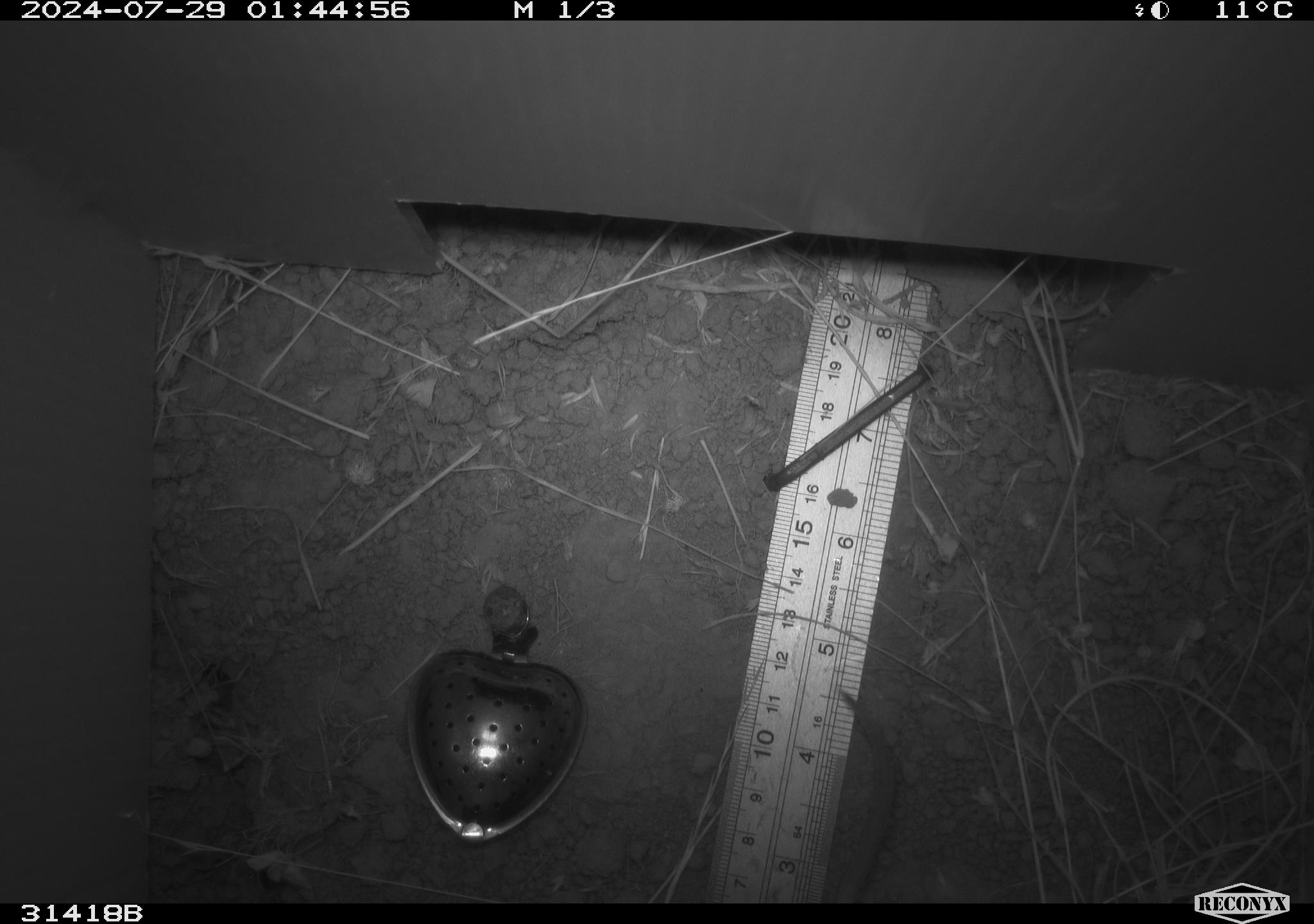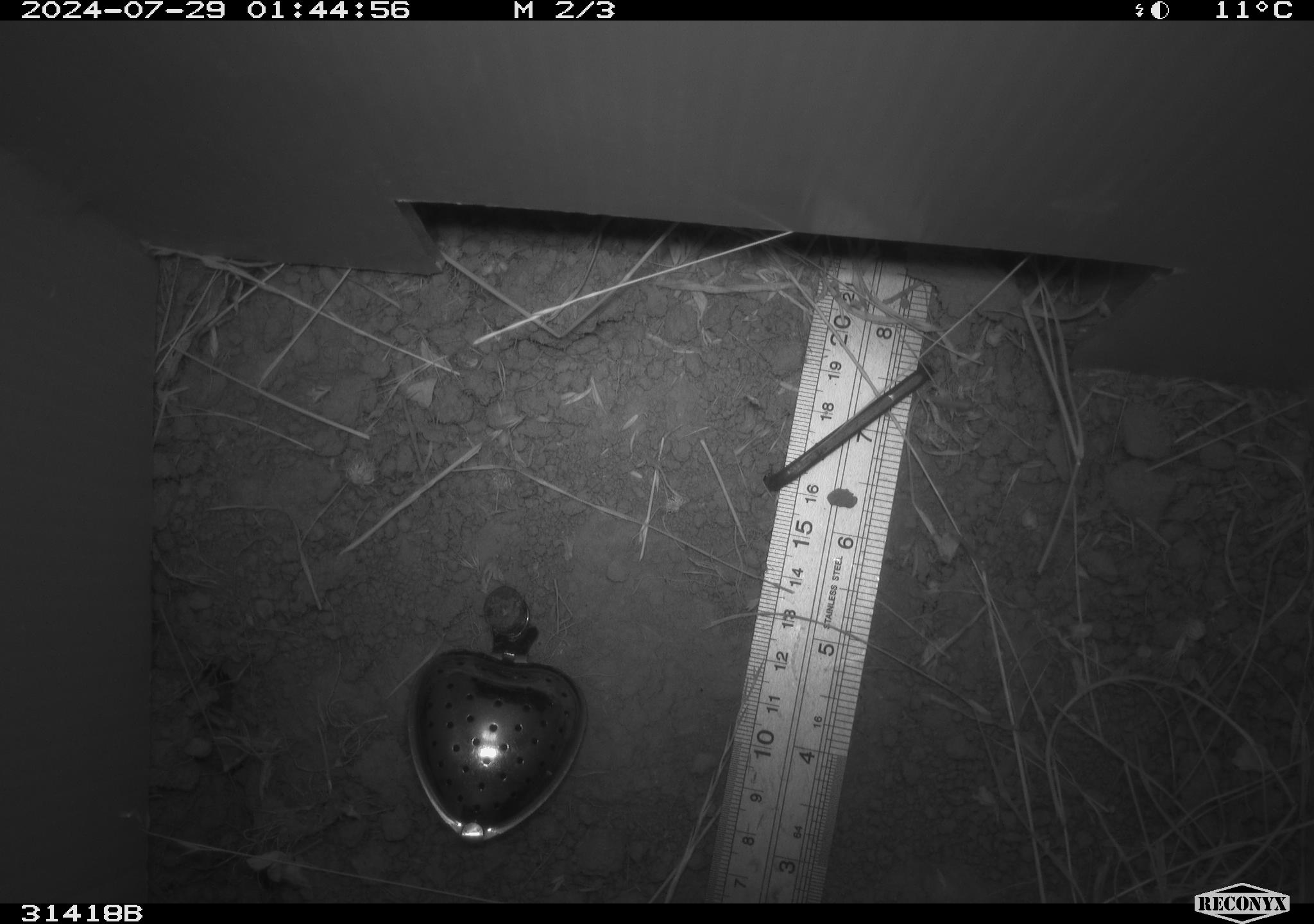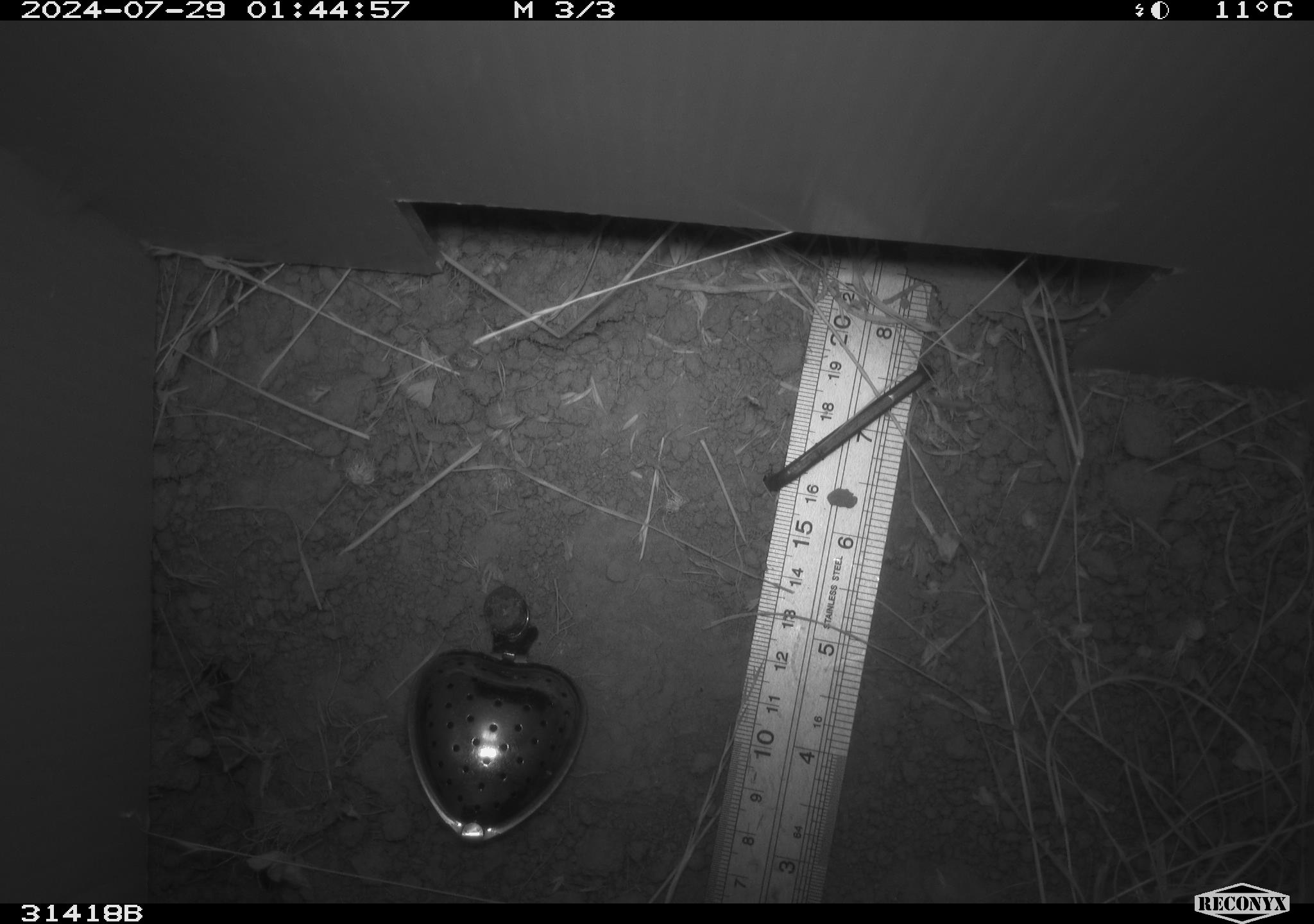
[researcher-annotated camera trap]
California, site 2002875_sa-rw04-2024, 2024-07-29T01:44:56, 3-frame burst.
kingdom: Animalia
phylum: Chordata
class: Mammalia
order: Rodentia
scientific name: Rodentia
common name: rodent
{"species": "rodent (Rodentia)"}